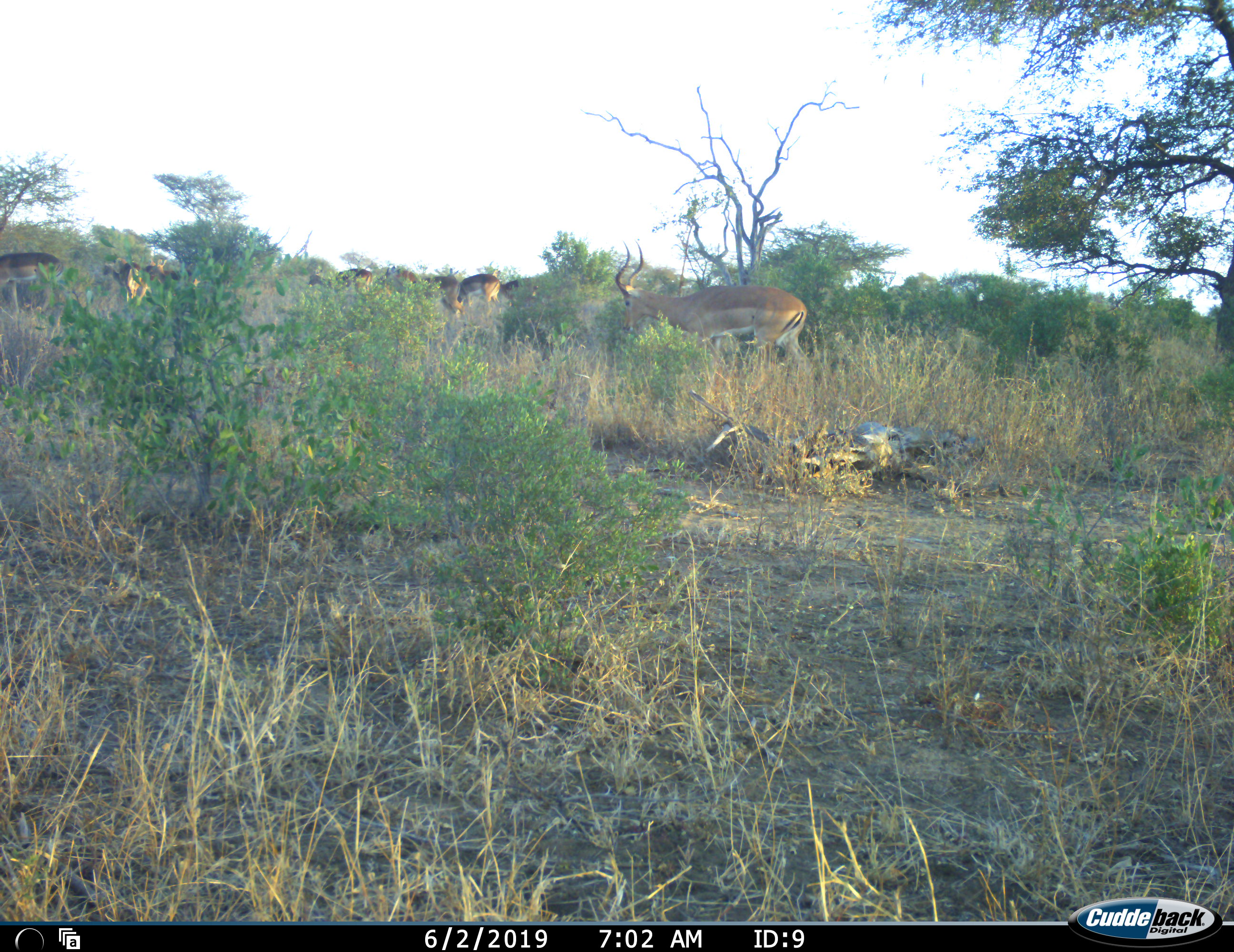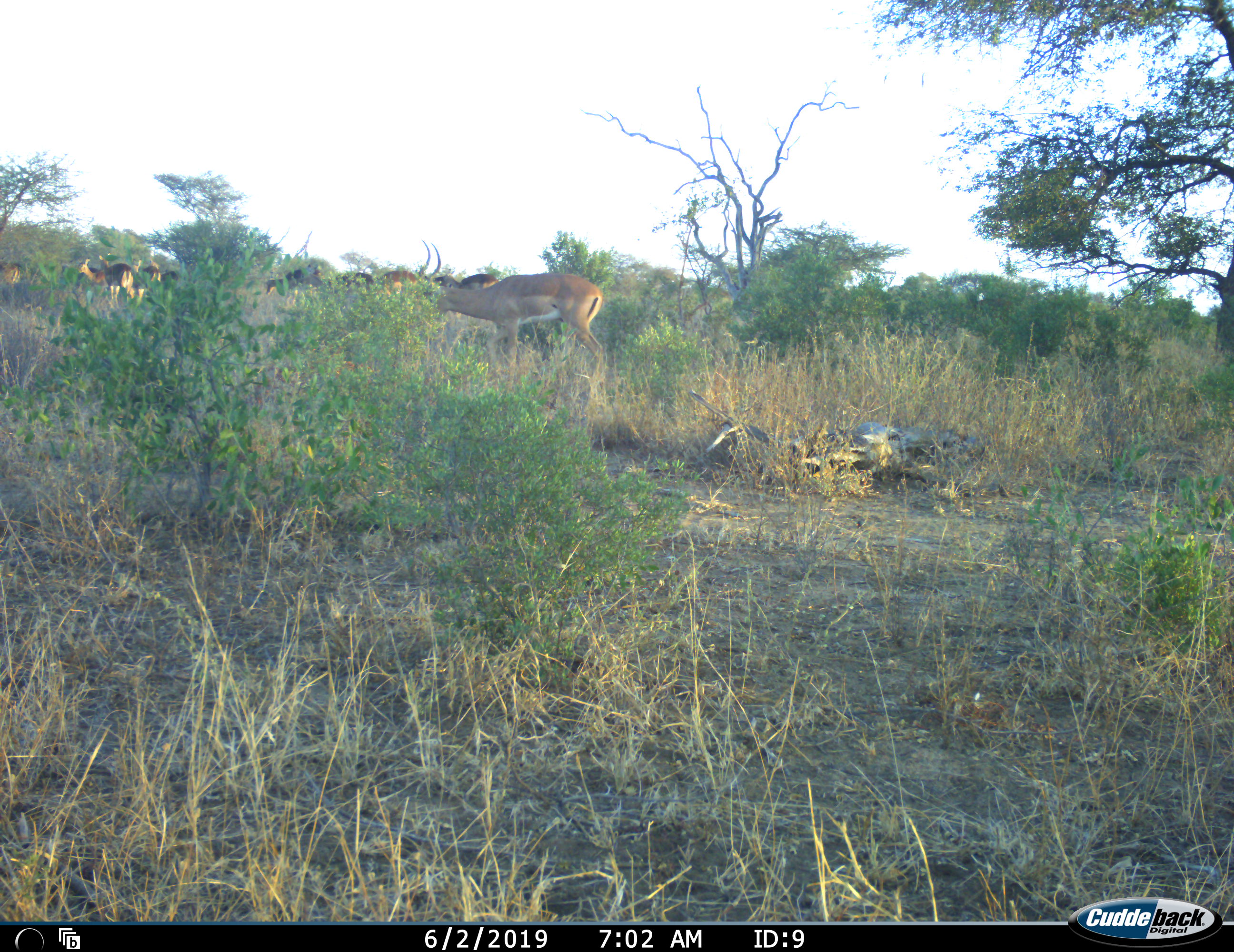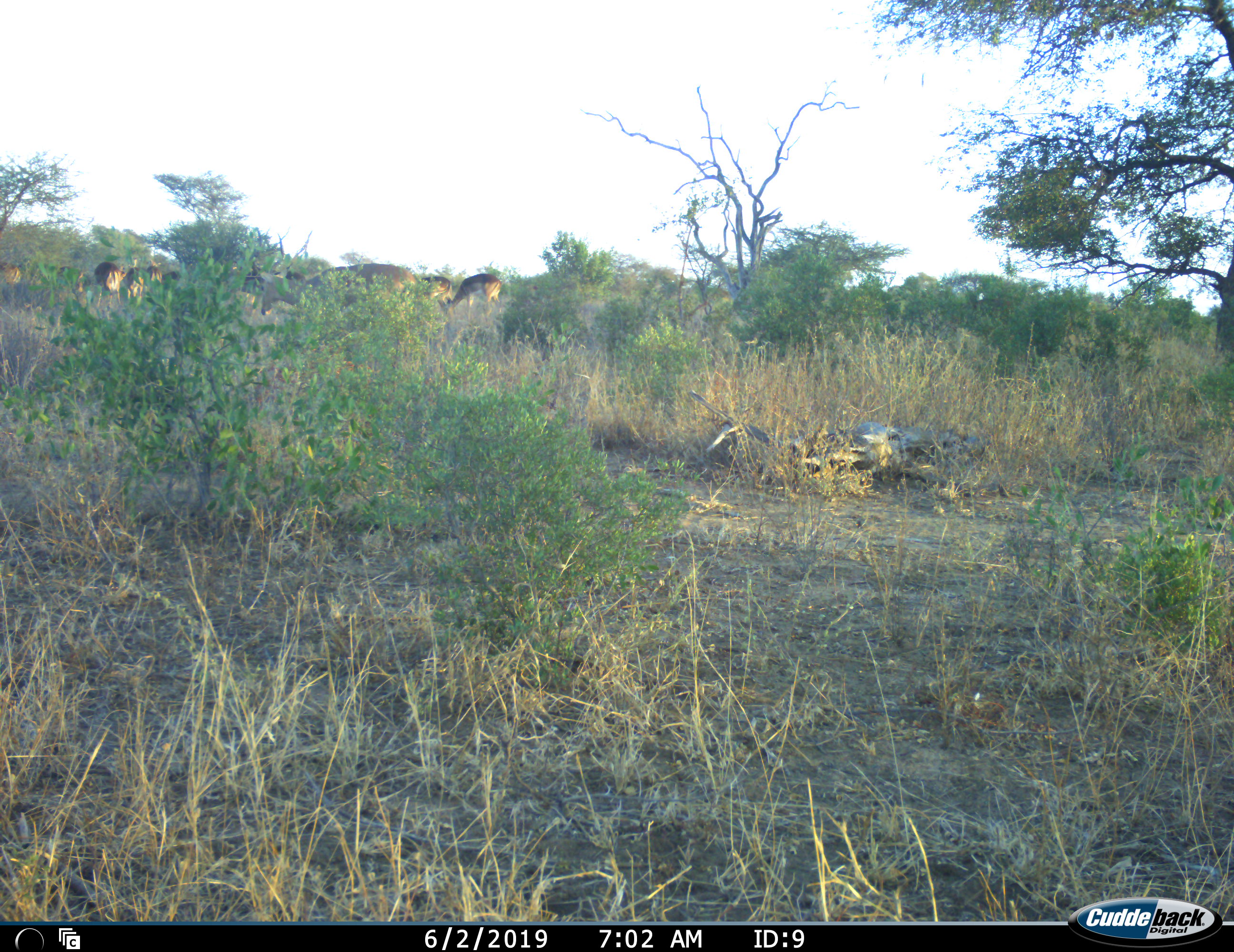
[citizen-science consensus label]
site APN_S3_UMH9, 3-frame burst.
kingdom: Animalia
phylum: Chordata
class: Mammalia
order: Artiodactyla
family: Bovidae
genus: Aepyceros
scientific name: Aepyceros melampus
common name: impala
Impala (Aepyceros melampus), count 11-50. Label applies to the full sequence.